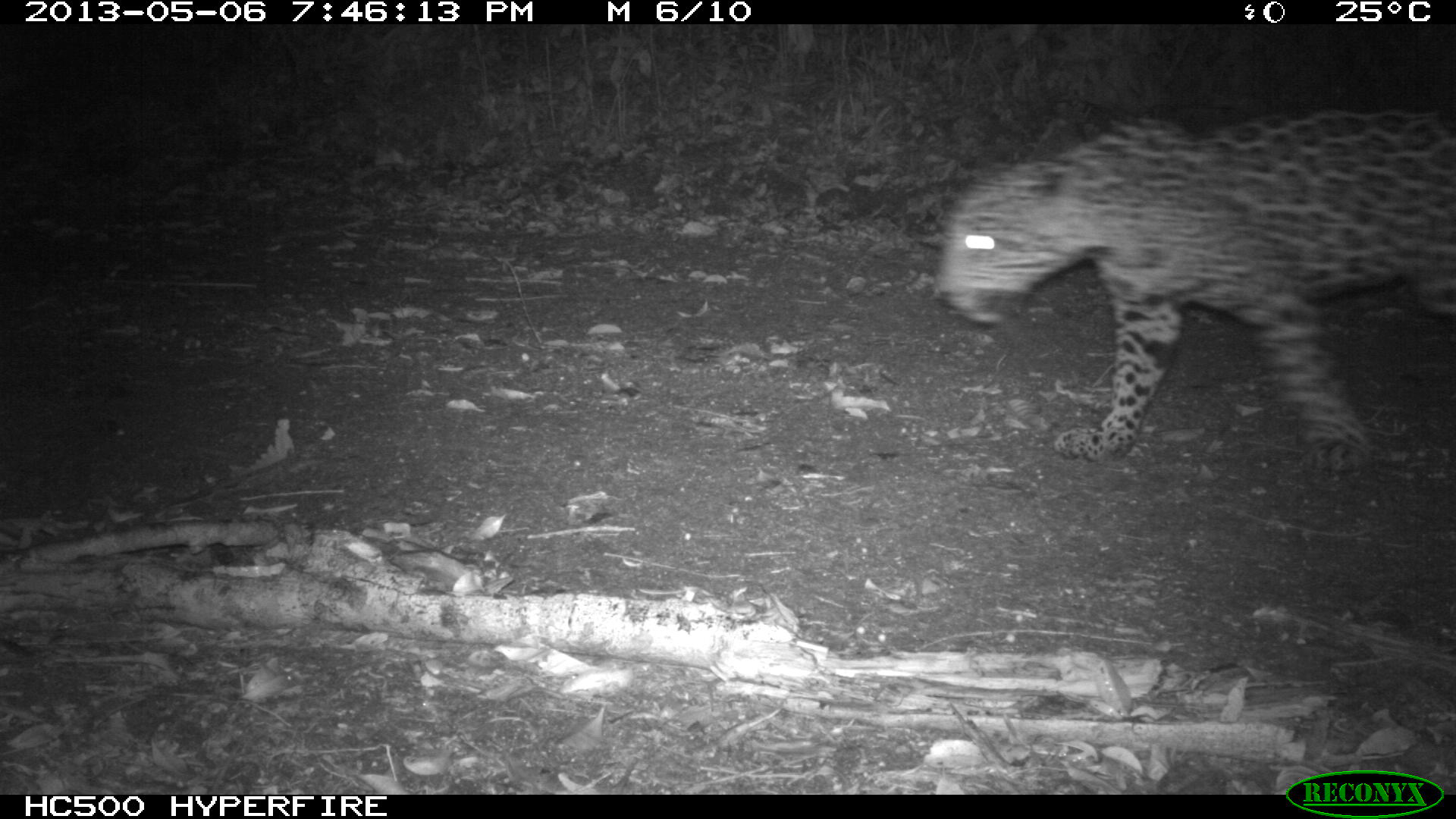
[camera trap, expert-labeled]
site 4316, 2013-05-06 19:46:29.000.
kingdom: Animalia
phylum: Chordata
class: Mammalia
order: Carnivora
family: Felidae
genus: Panthera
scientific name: Panthera onca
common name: jaguar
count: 1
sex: female